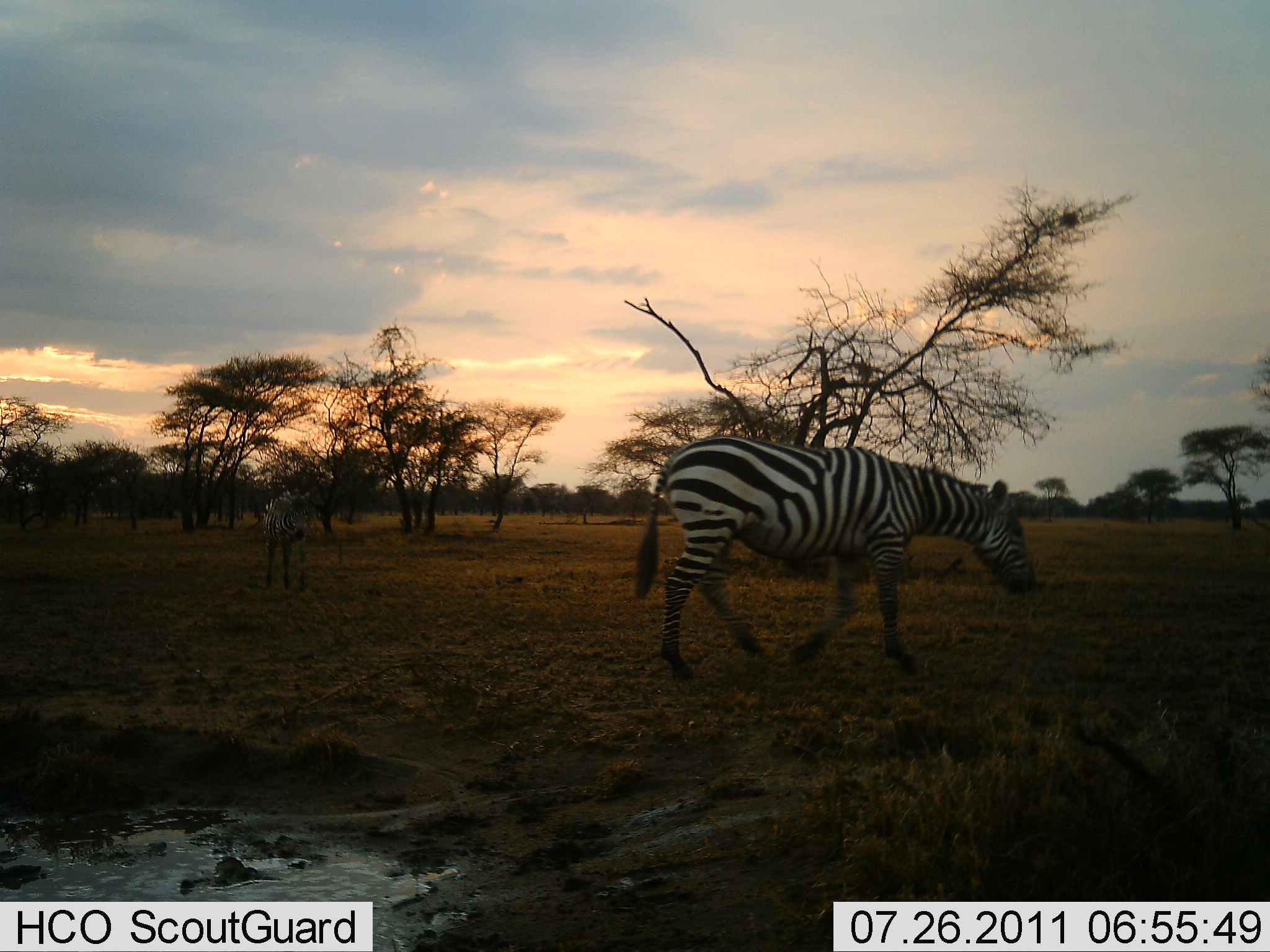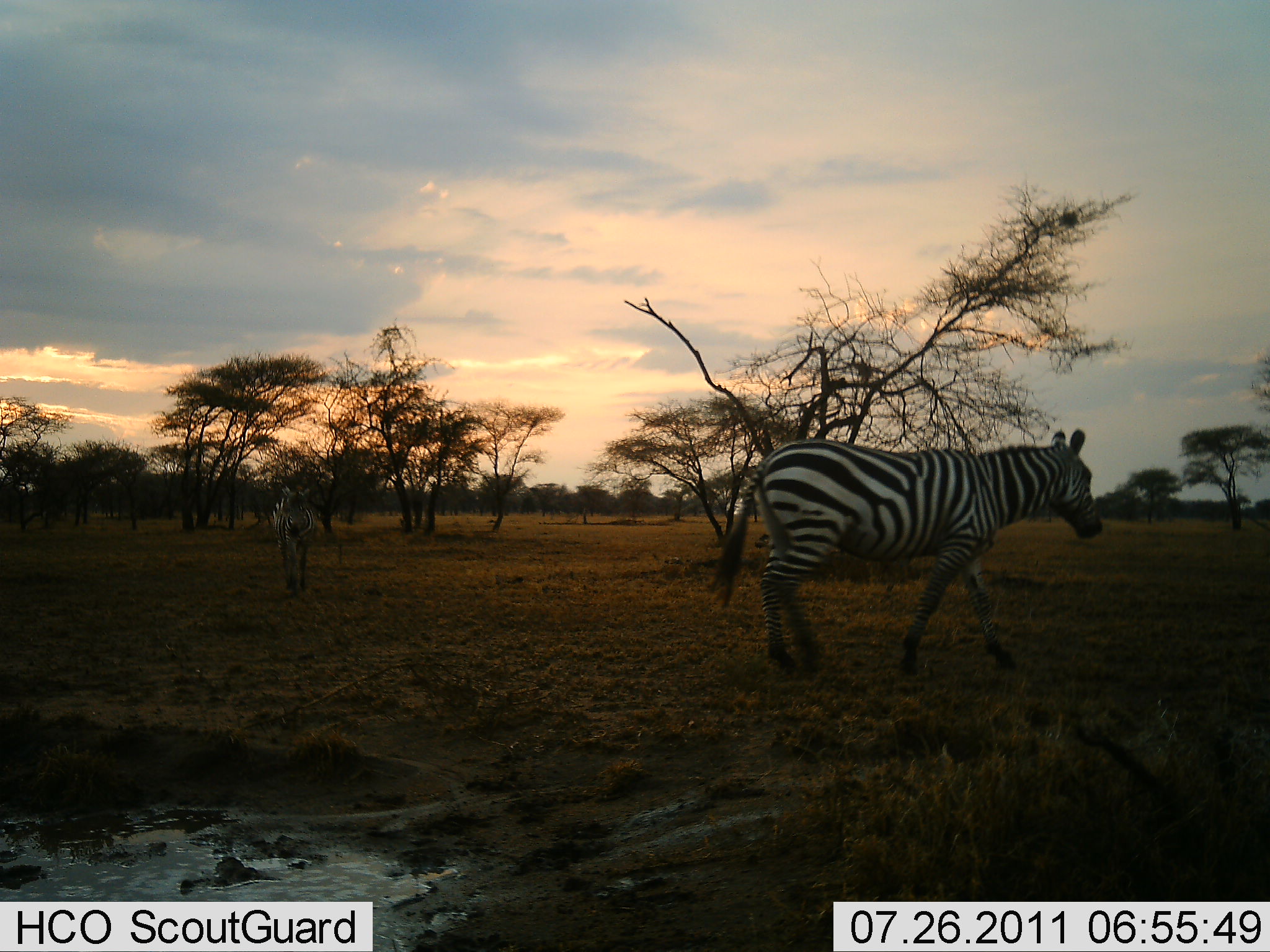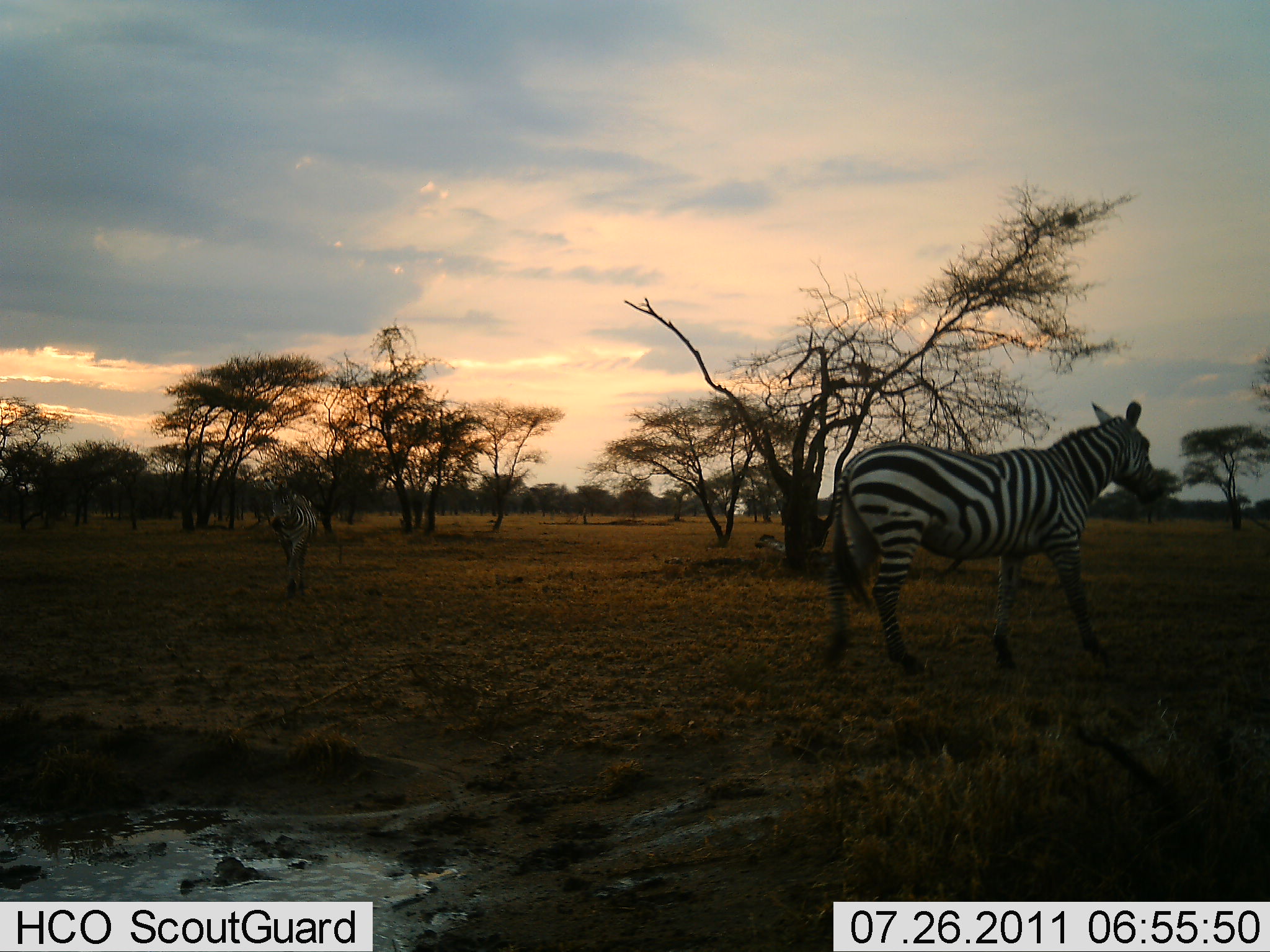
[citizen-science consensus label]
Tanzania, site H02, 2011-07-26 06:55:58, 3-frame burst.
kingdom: Animalia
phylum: Chordata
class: Mammalia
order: Perissodactyla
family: Equidae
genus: Equus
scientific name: Equus quagga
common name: plains zebra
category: zebra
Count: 2.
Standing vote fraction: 9%.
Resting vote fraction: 0%.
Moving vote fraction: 100%.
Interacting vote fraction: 0%.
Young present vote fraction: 0%.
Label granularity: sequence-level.